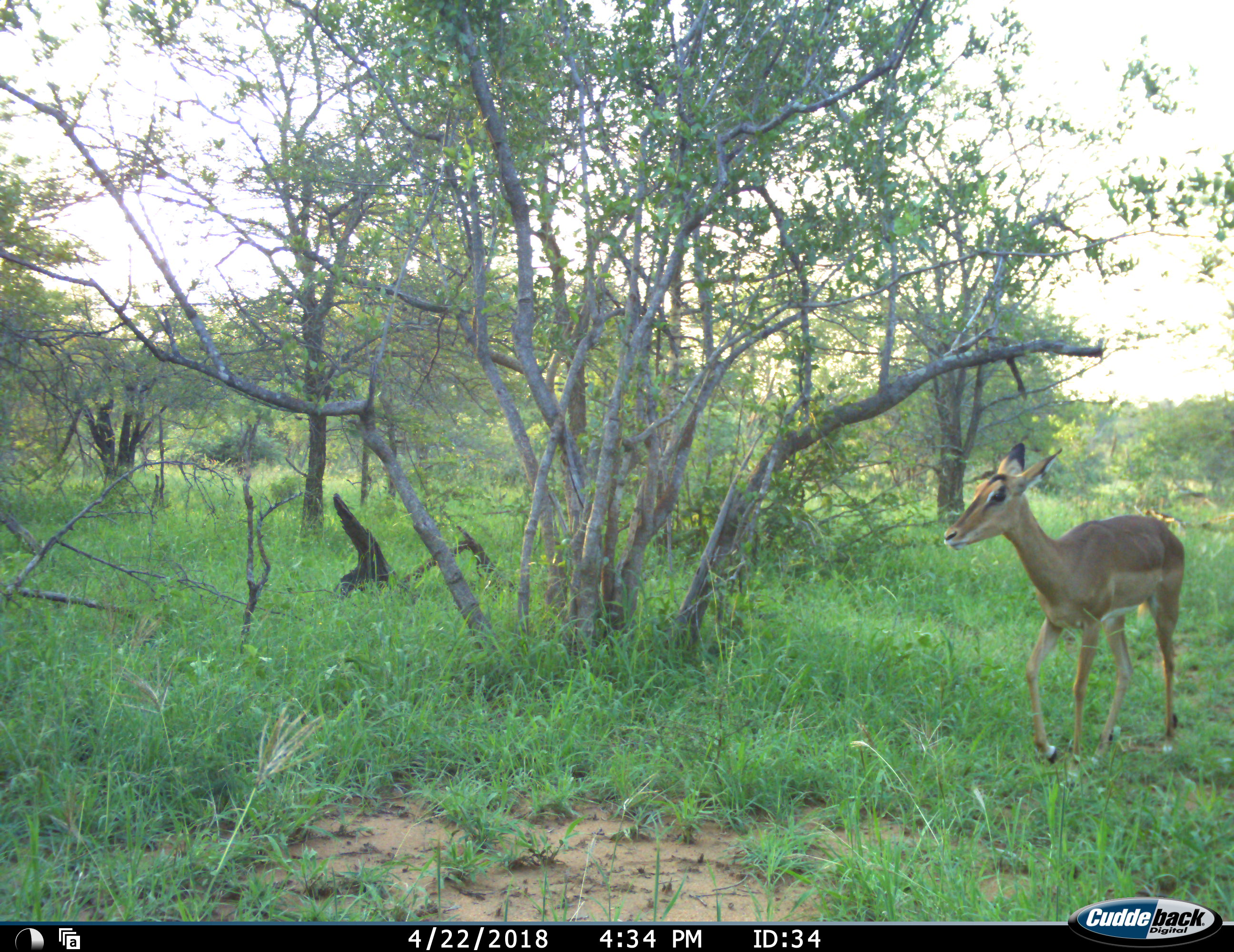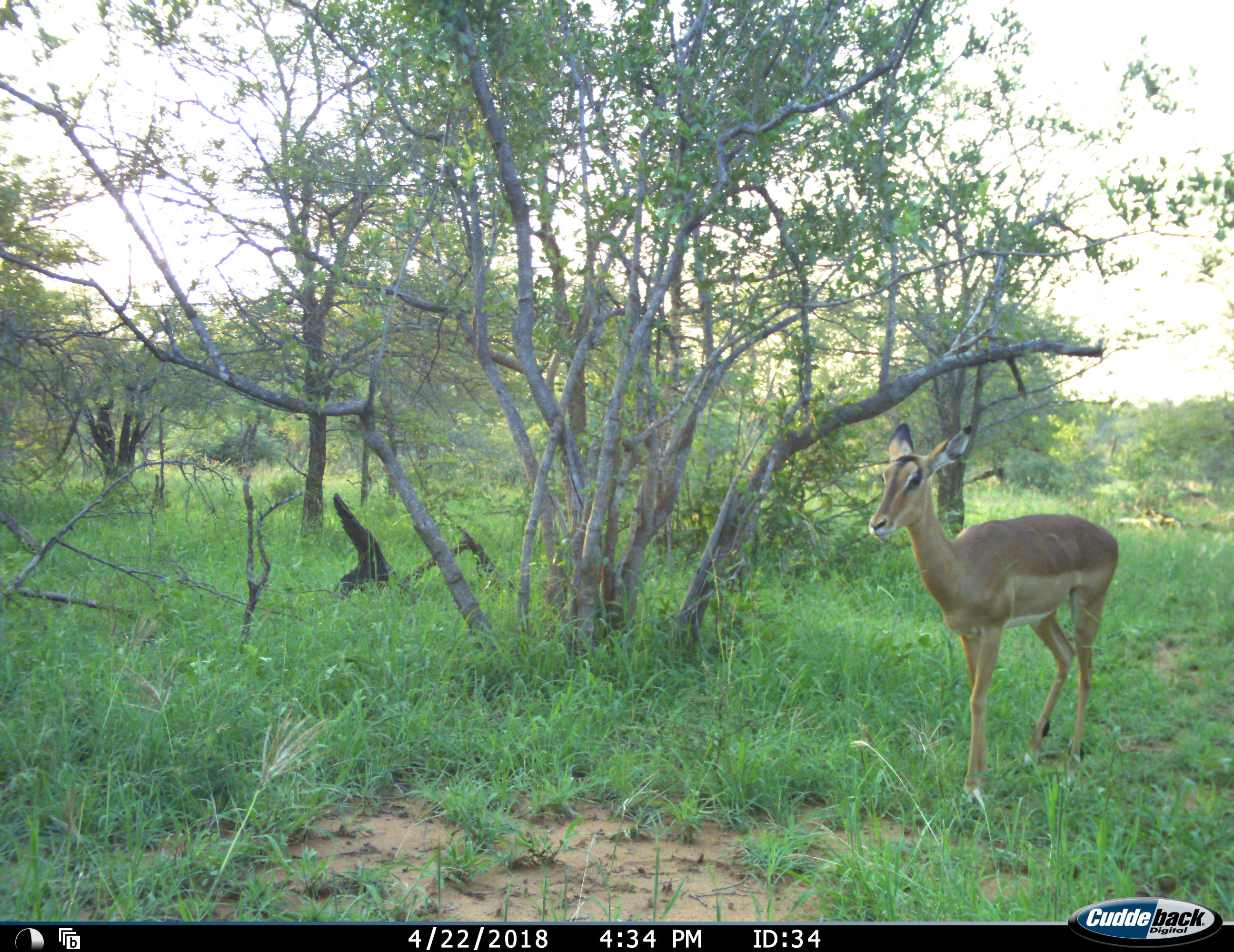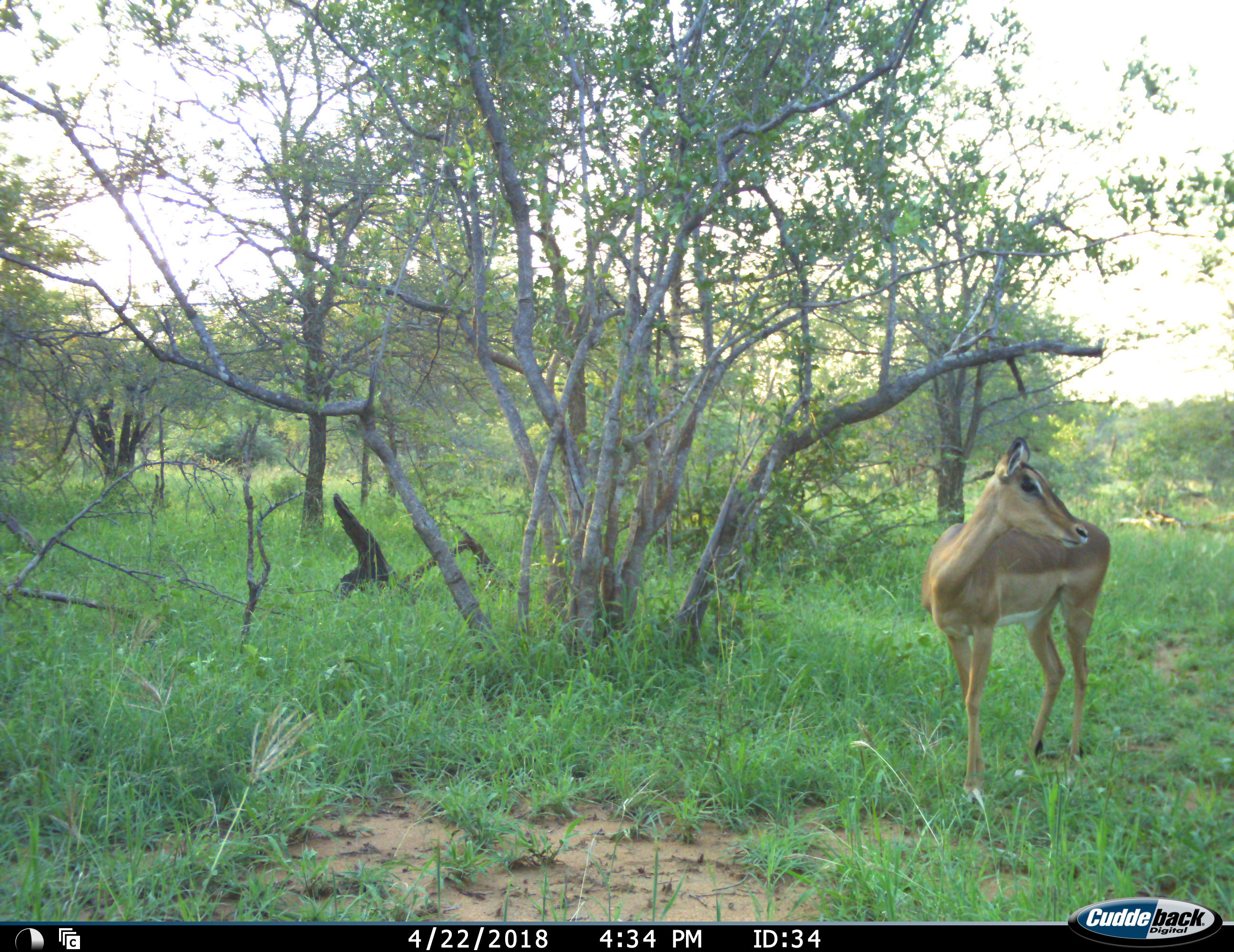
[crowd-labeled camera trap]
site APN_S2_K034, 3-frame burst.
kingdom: Animalia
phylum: Chordata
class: Mammalia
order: Artiodactyla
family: Bovidae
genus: Aepyceros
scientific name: Aepyceros melampus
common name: impala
Impala (Aepyceros melampus), count 1. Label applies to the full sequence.